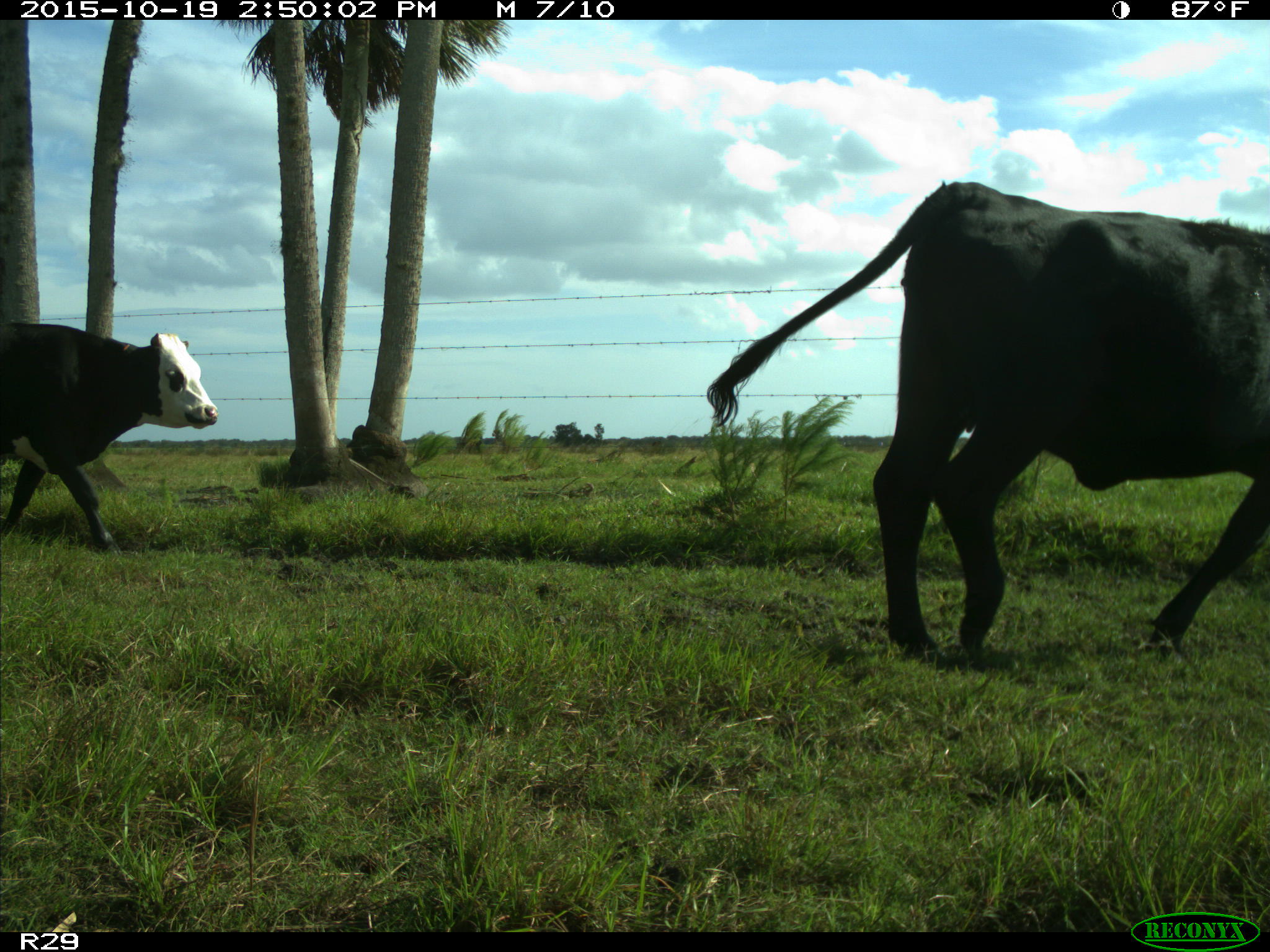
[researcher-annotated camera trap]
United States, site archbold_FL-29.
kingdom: Animalia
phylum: Chordata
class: Mammalia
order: Artiodactyla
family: Bovidae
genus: Bos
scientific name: Bos taurus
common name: domestic cow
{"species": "Bos taurus (domestic cow)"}